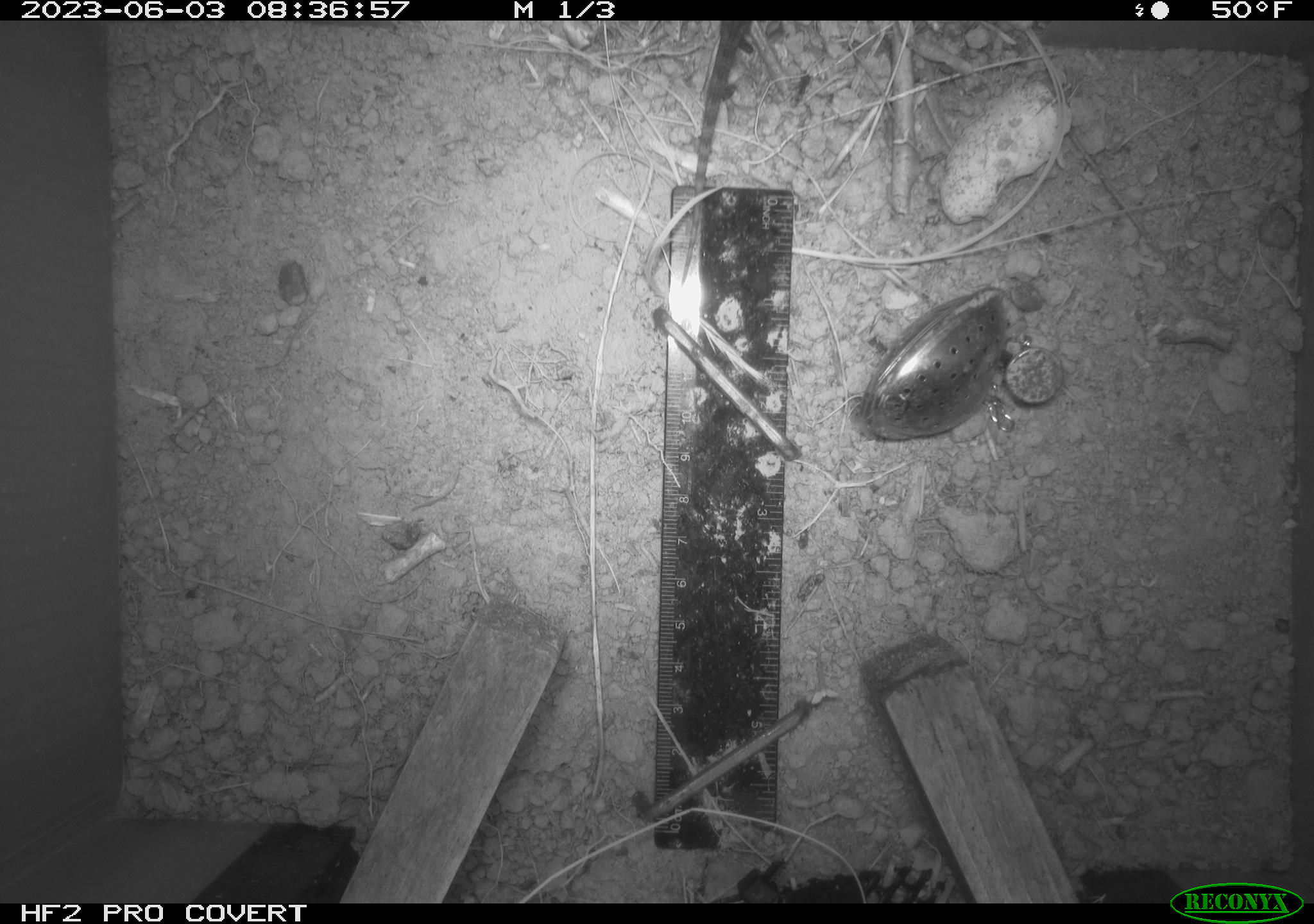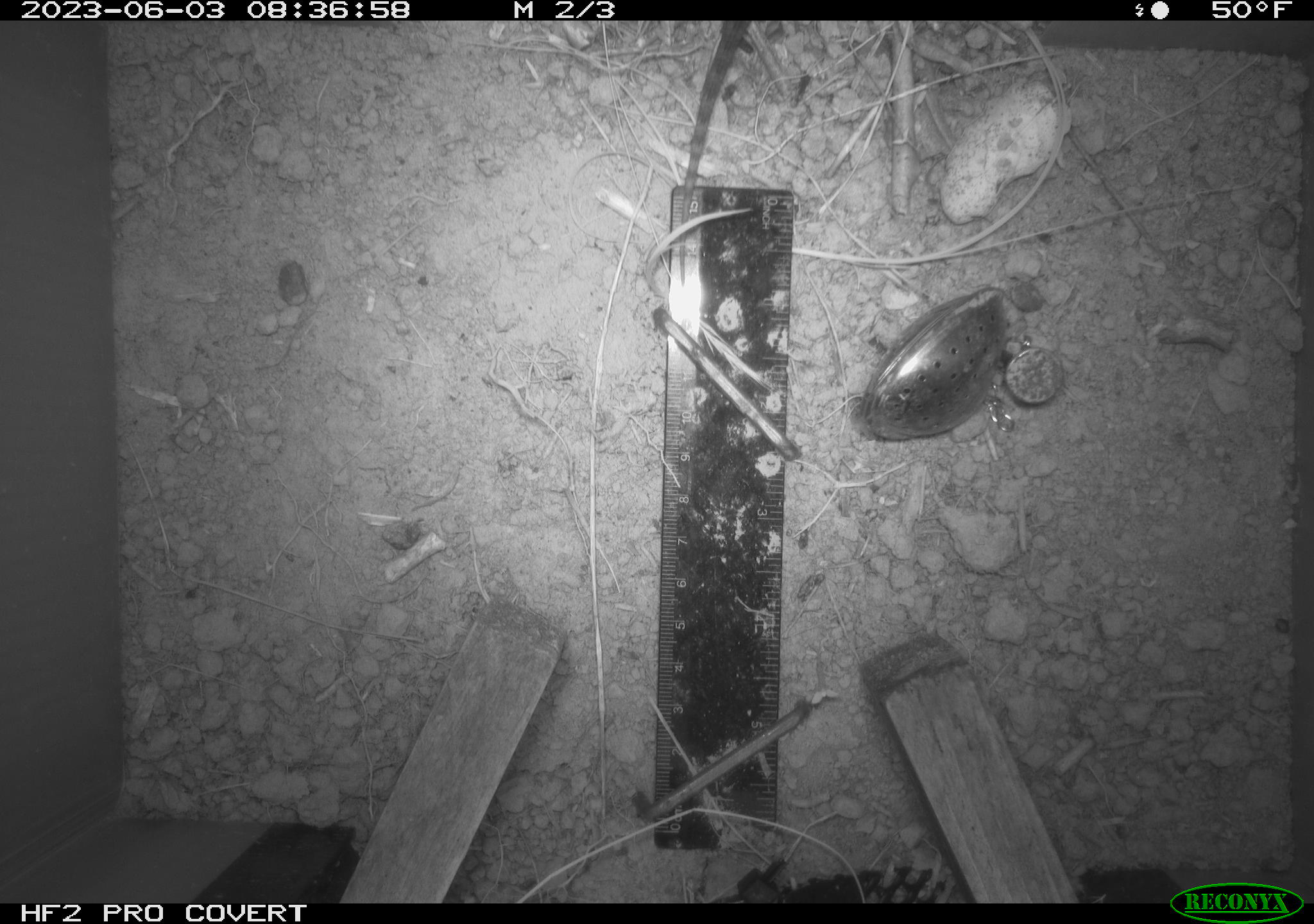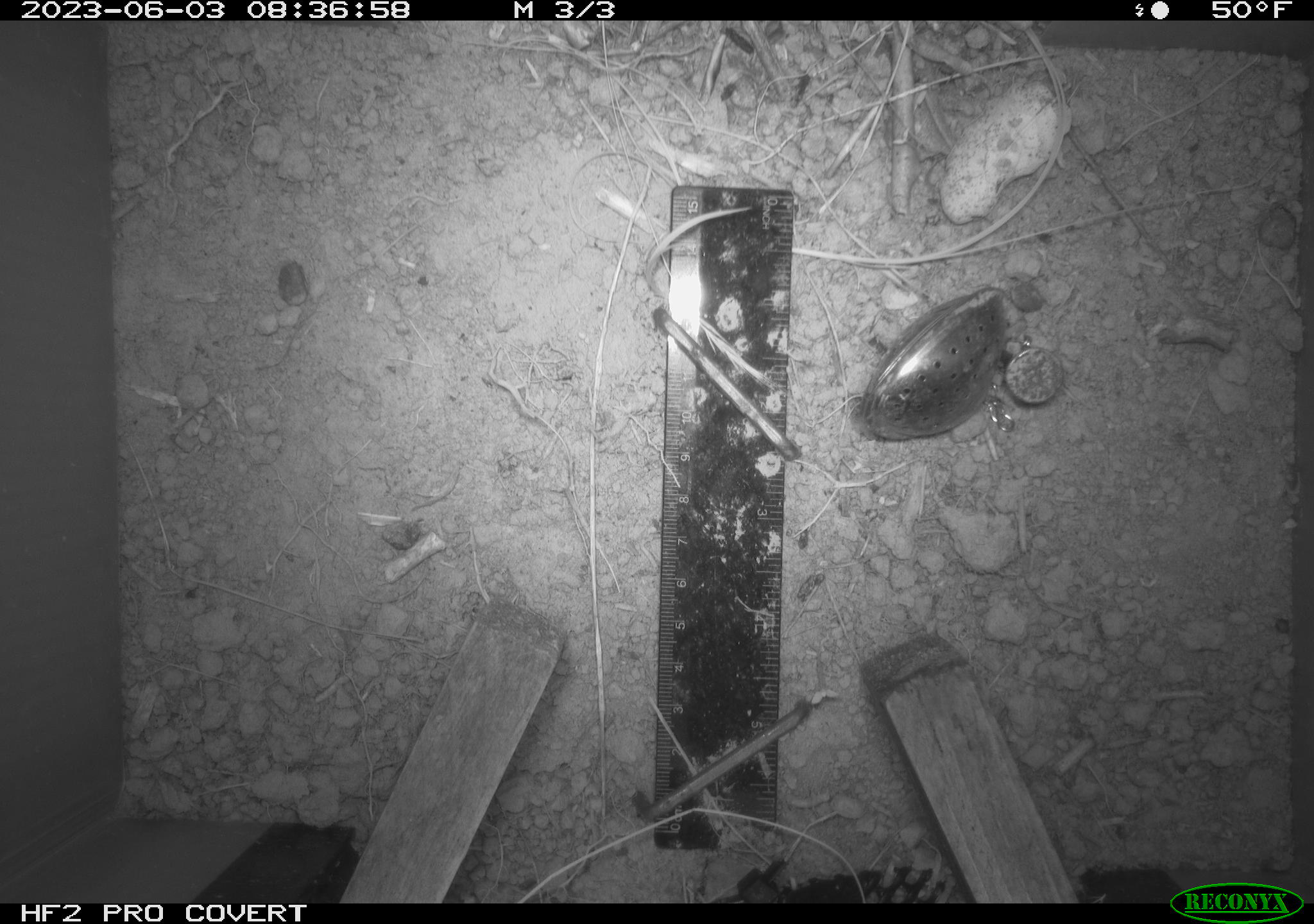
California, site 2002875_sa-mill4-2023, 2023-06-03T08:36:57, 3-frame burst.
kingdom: Animalia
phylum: Chordata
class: Mammalia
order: Rodentia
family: Cricetidae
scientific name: Arvicolinae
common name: voles, lemmings, and muskrats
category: arvicolinae subfamily